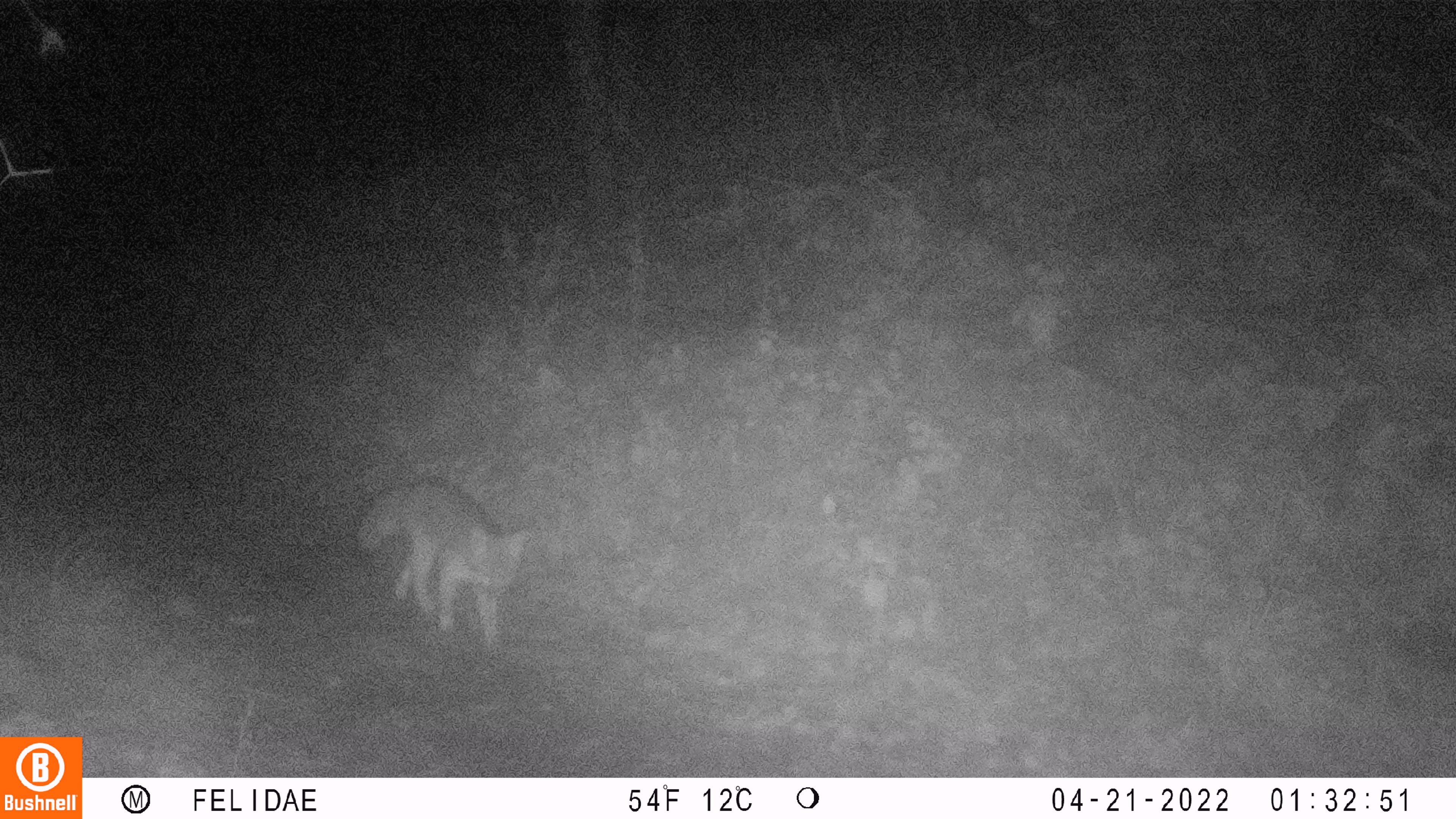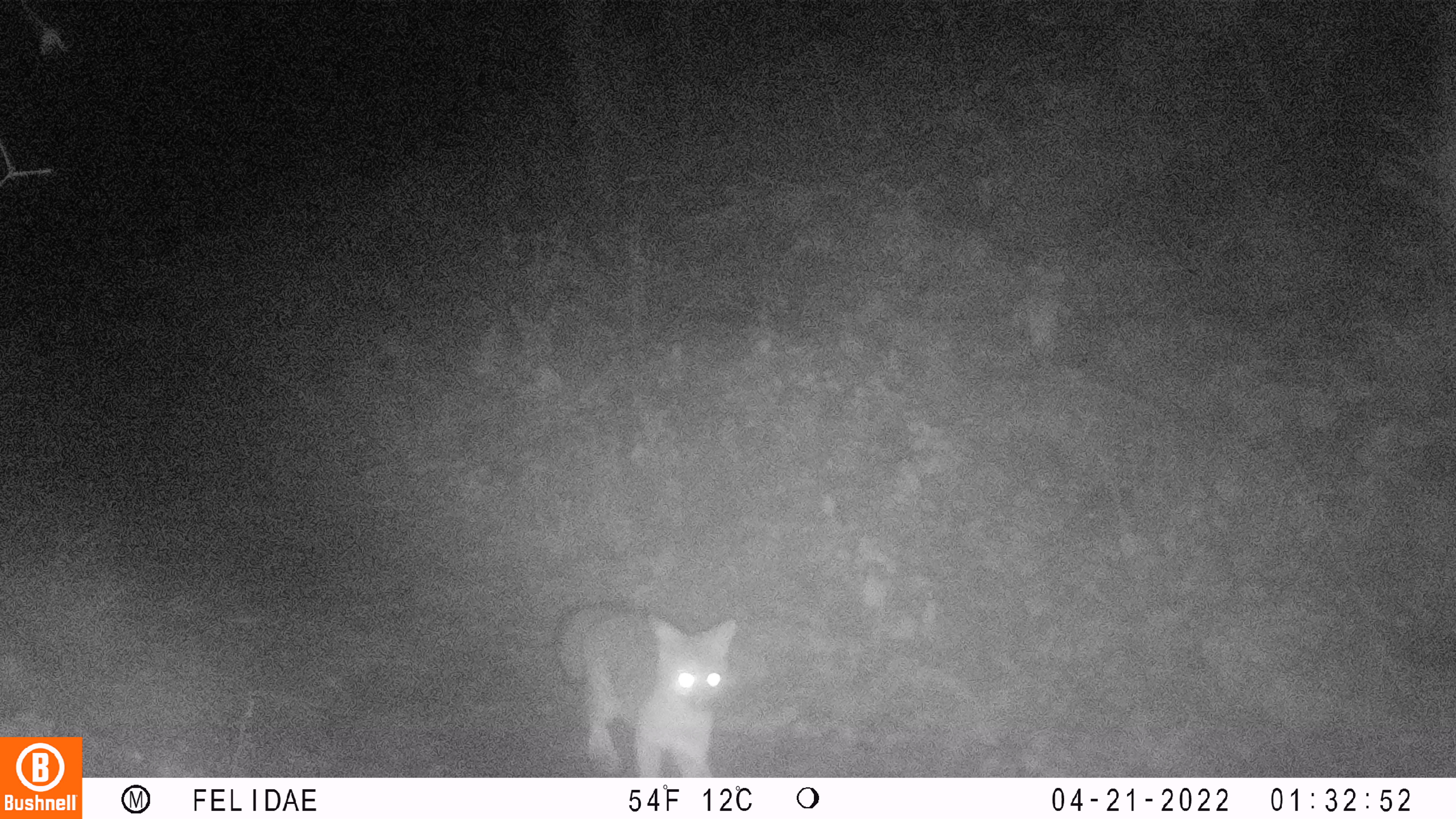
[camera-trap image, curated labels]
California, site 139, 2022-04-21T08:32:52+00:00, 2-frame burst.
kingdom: Animalia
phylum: Chordata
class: Mammalia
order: Carnivora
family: Canidae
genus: Urocyon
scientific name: Urocyon cinereoargenteus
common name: gray fox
Gray fox (Urocyon cinereoargenteus).